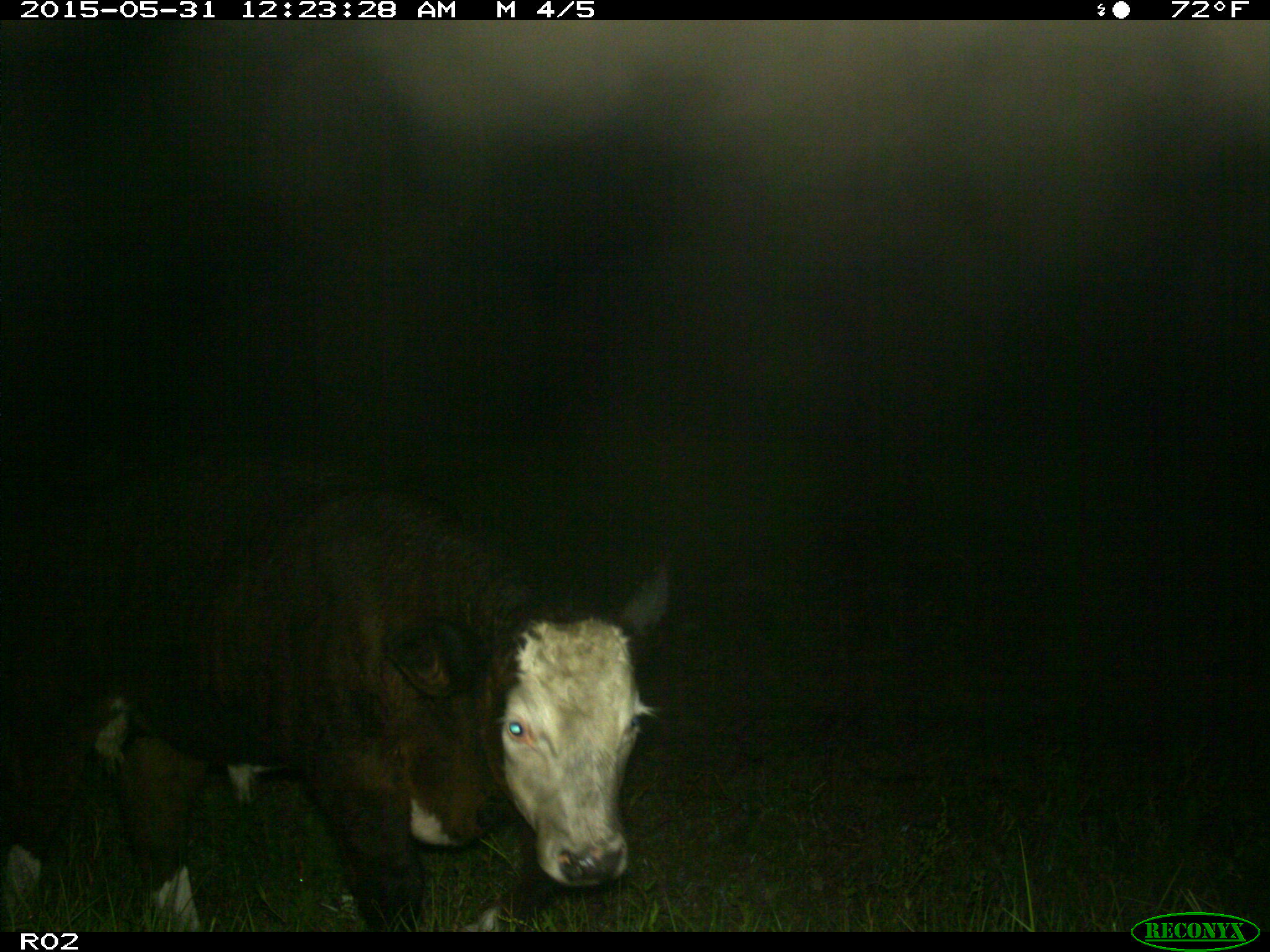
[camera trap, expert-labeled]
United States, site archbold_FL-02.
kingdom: Animalia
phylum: Chordata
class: Mammalia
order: Artiodactyla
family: Bovidae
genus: Bos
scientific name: Bos taurus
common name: domestic cow